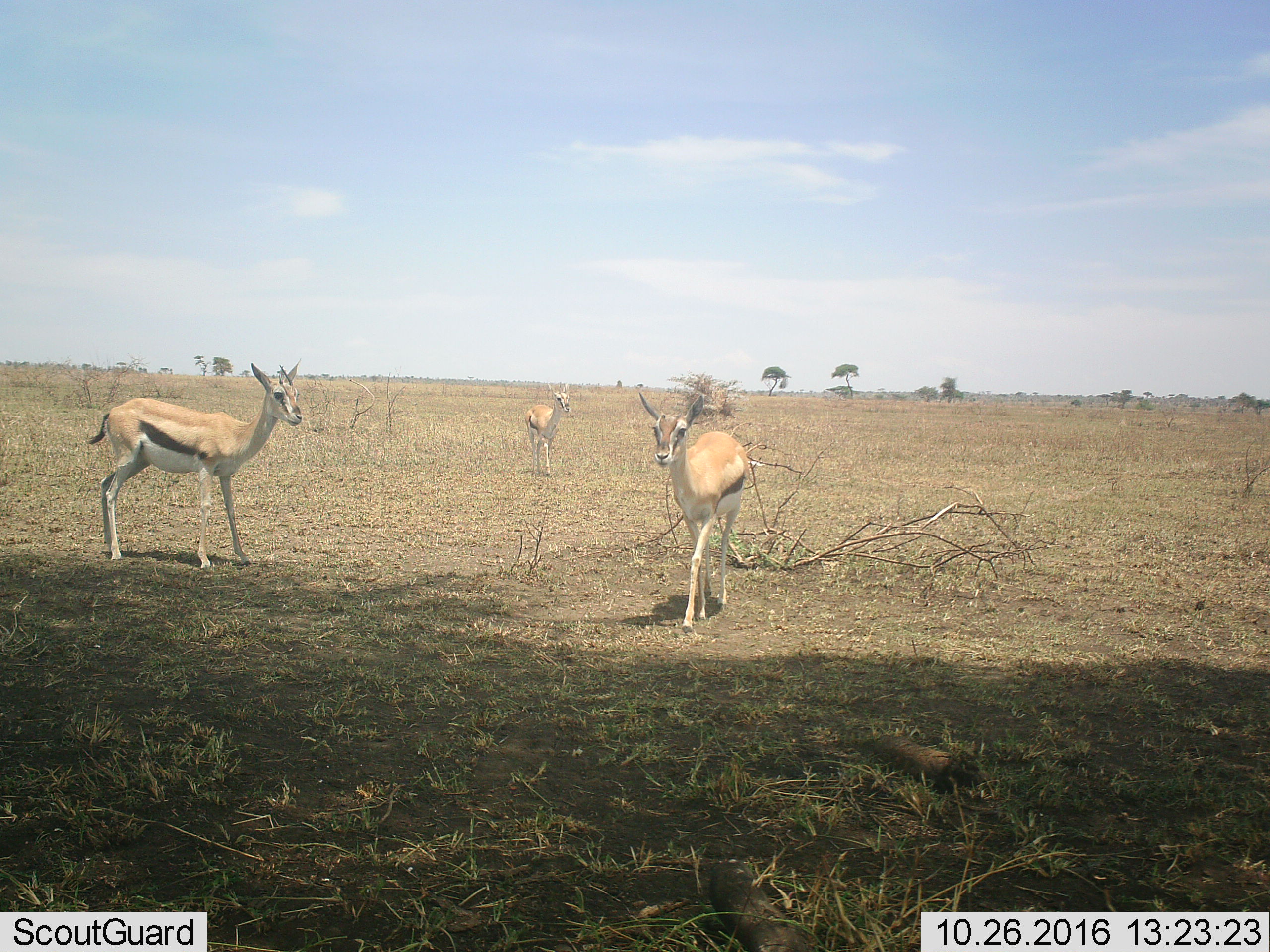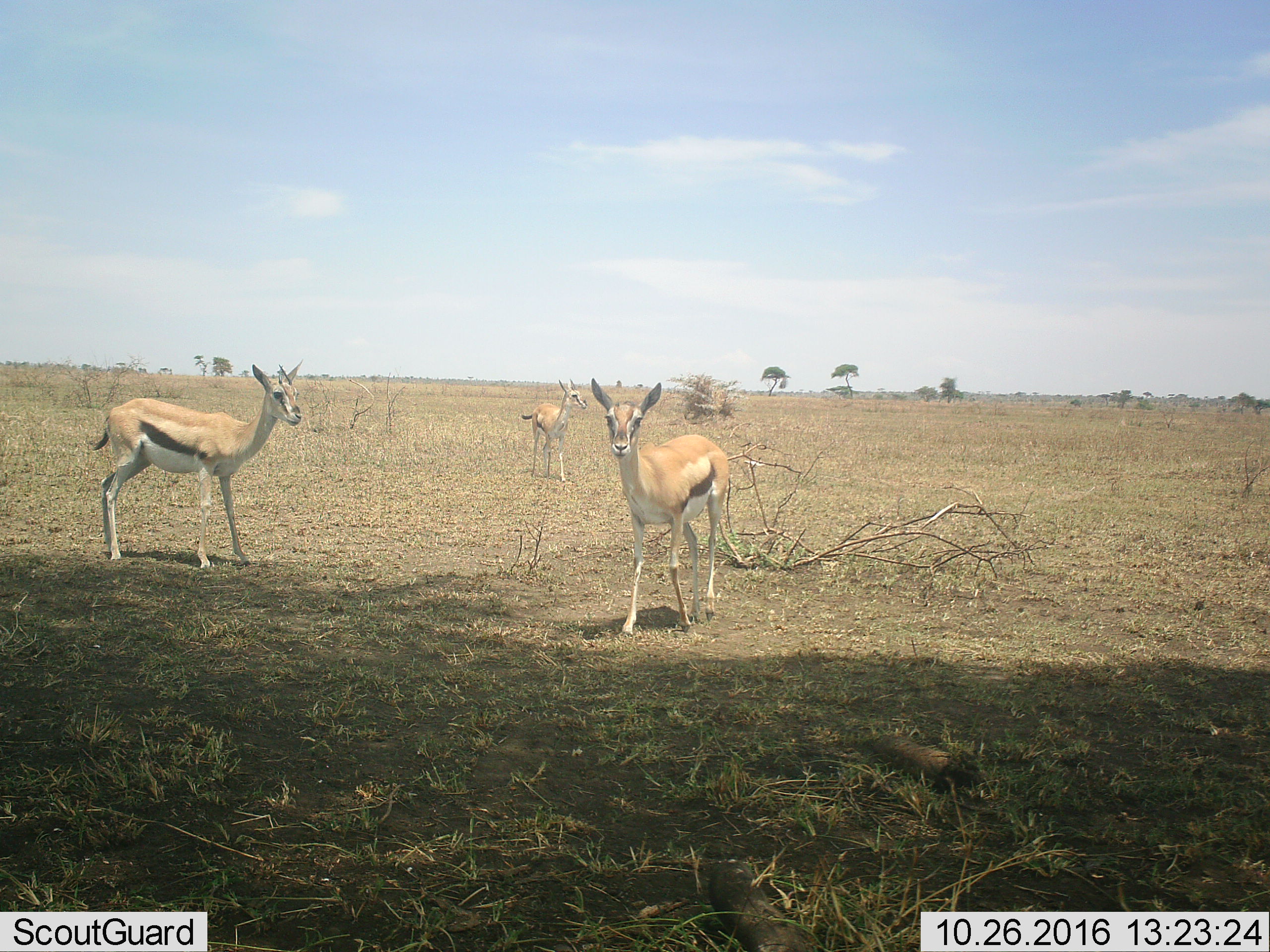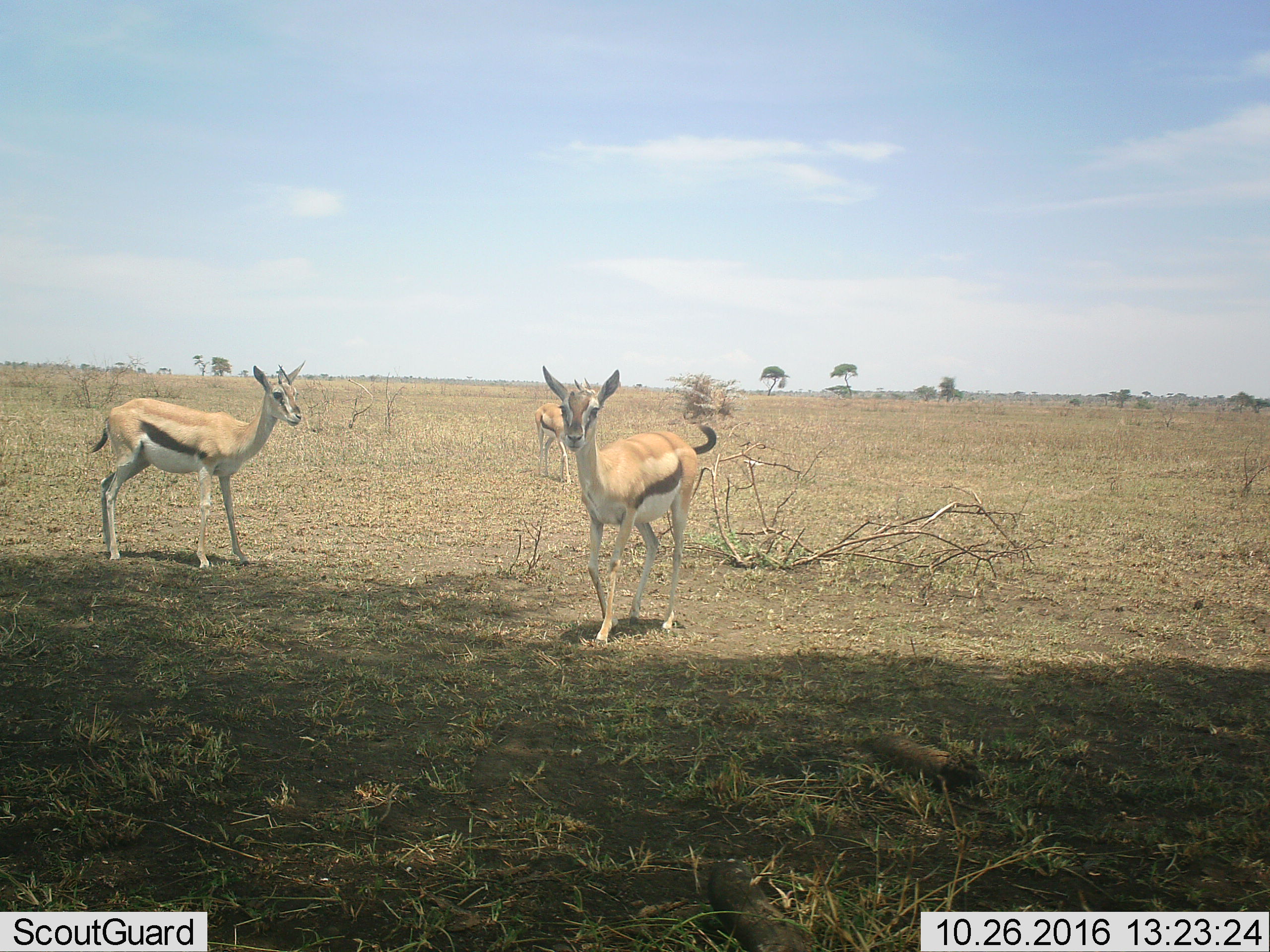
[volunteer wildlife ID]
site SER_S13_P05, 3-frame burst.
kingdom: Animalia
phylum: Chordata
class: Mammalia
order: Artiodactyla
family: Bovidae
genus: Eudorcas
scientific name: Eudorcas thomsonii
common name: thomson's gazelle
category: gazellethomsons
Gazellethomsons (thomson's gazelle) (Eudorcas thomsonii), count 3. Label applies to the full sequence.